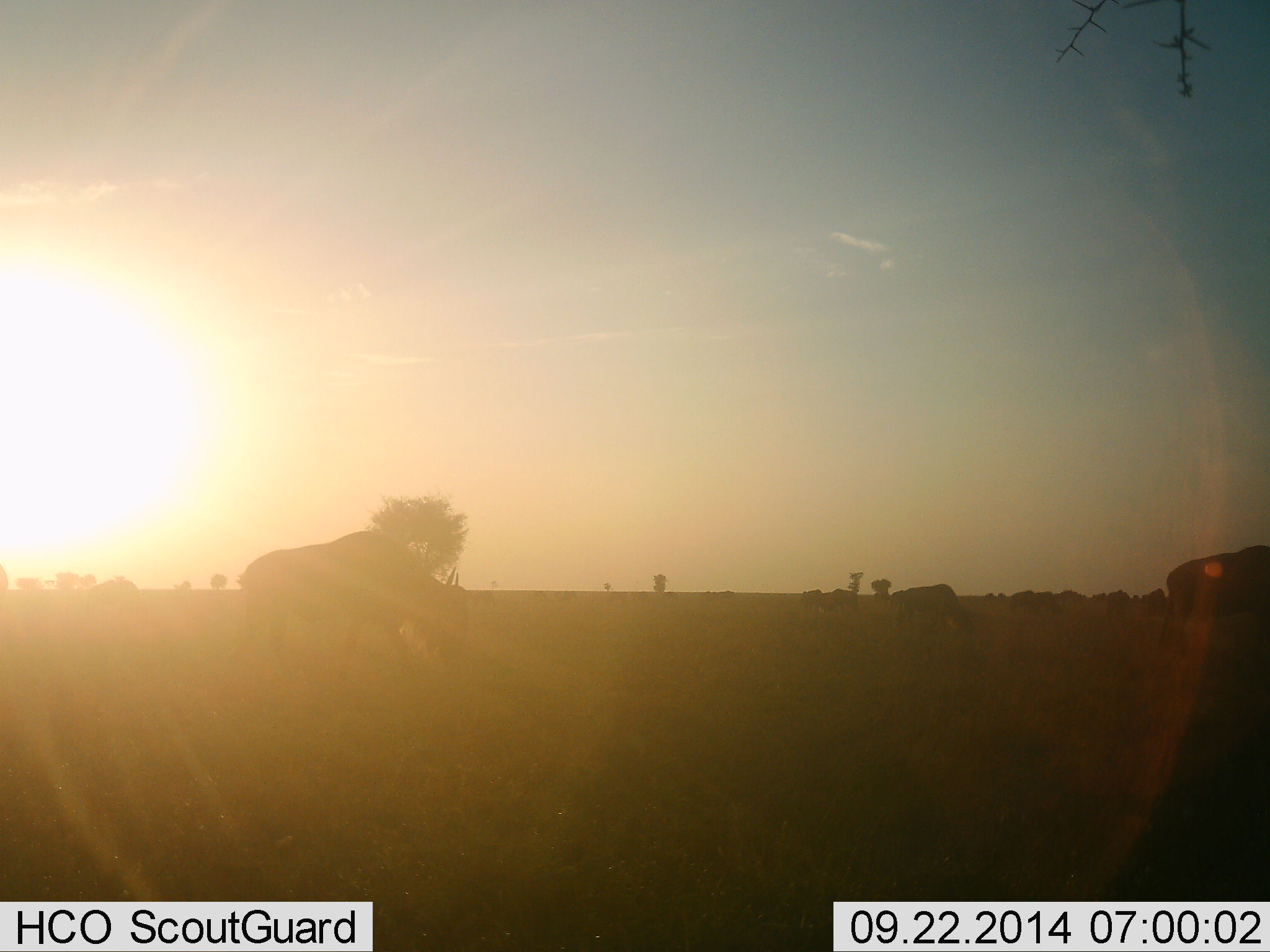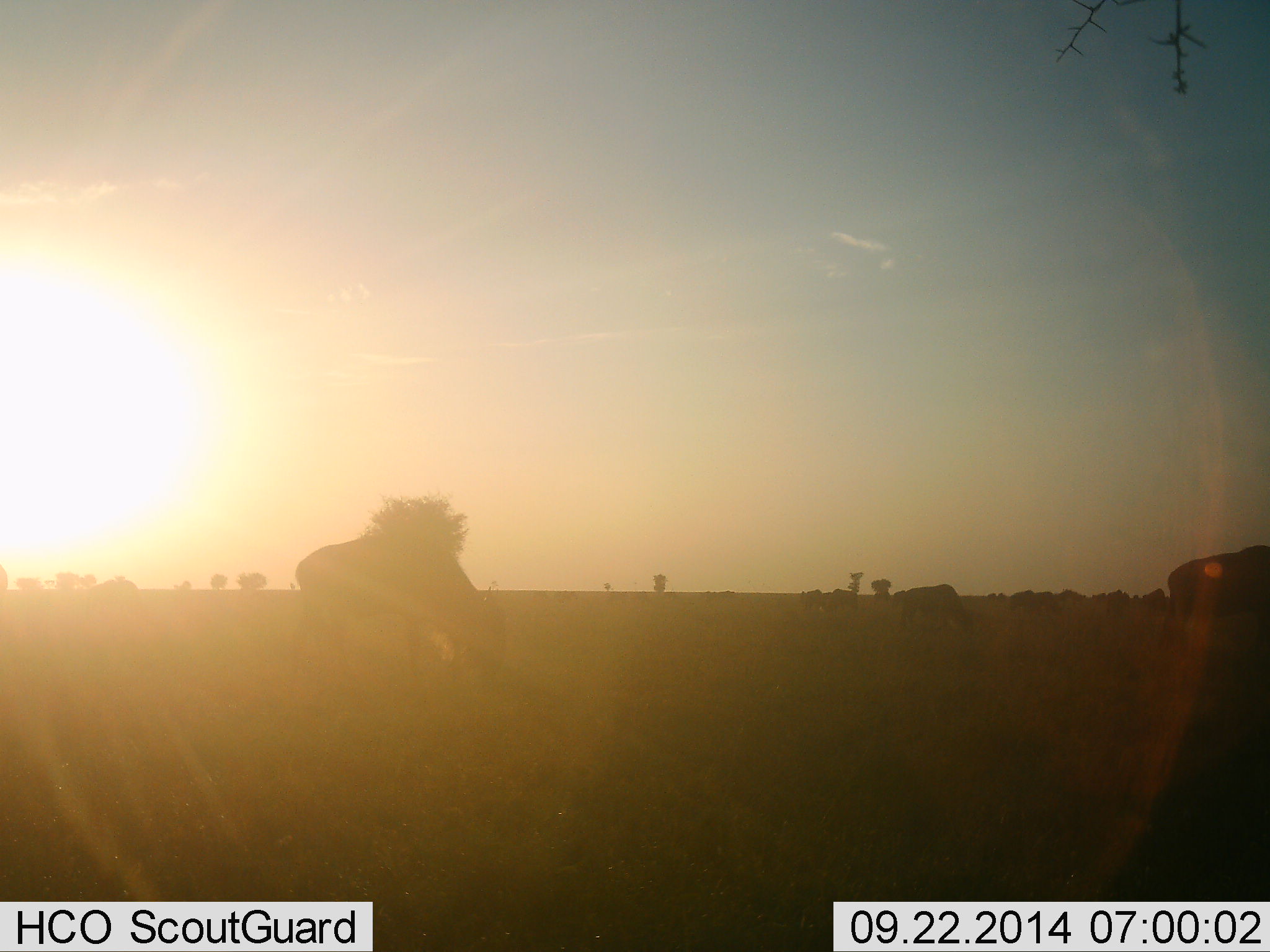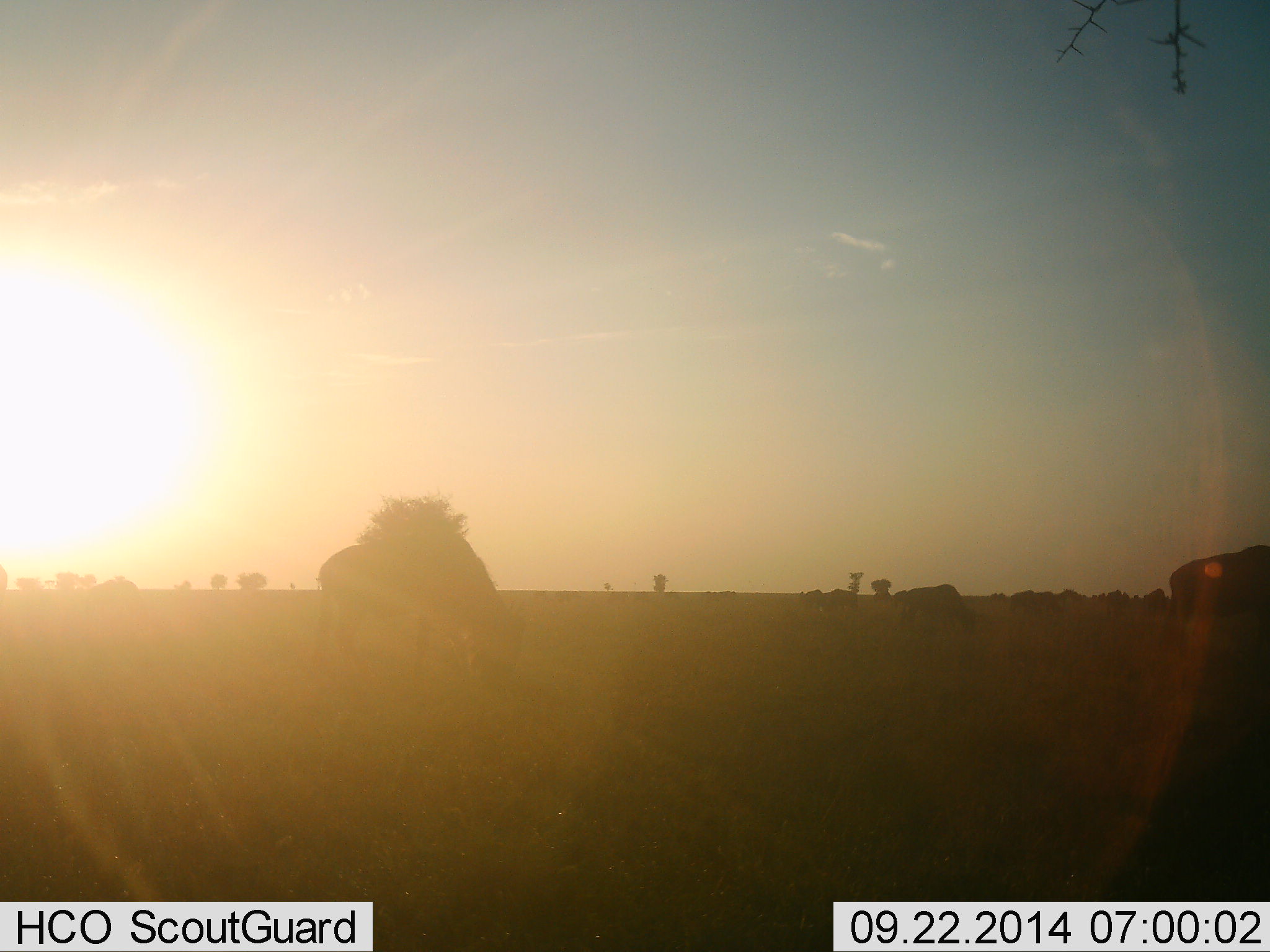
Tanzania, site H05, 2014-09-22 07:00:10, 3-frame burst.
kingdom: Animalia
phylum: Chordata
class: Mammalia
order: Artiodactyla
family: Bovidae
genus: Connochaetes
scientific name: Connochaetes taurinus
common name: blue wildebeest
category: wildebeest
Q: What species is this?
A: Wildebeest (blue wildebeest) (Connochaetes taurinus).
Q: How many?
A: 5.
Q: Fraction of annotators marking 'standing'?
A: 10%.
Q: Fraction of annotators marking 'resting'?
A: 0%.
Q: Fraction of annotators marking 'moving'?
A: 10%.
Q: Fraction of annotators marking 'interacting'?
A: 0%.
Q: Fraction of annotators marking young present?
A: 0%.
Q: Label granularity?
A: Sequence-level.